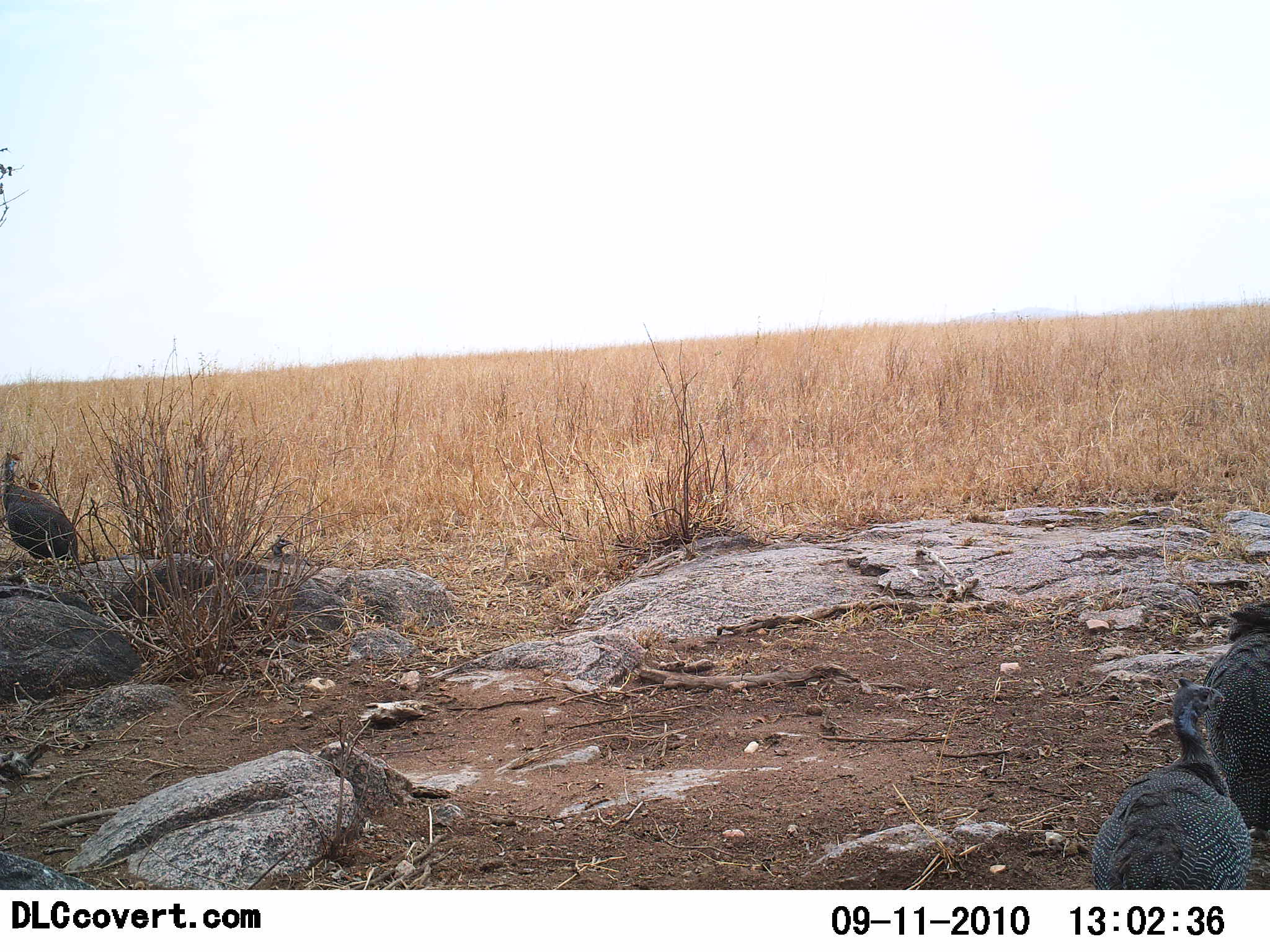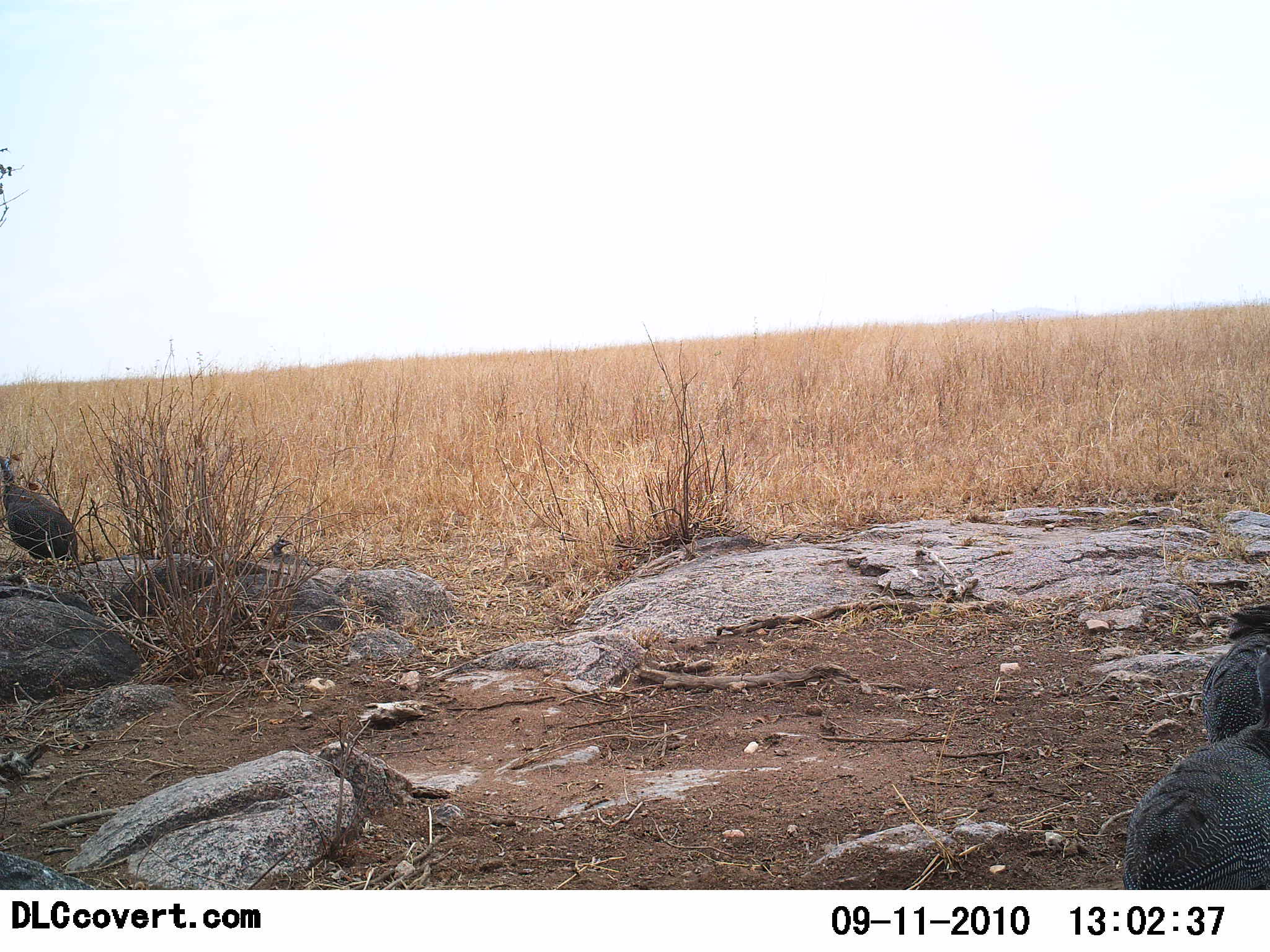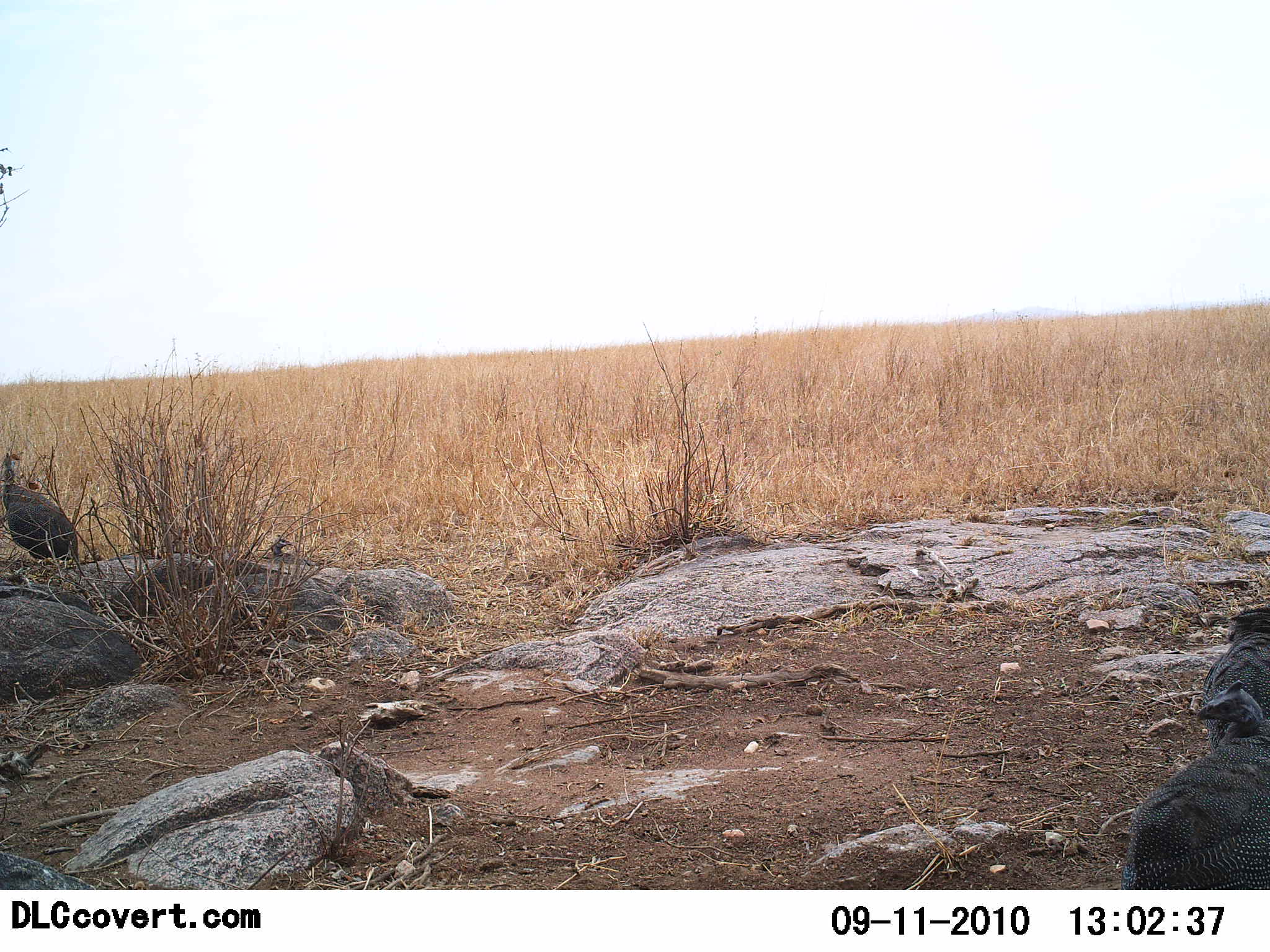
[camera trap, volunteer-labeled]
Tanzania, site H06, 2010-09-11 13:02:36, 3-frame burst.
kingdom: Animalia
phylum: Chordata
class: Aves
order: Galliformes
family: Numididae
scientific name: Numididae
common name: guinea fowl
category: guineafowl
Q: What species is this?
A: Guineafowl (guinea fowl) (Numididae).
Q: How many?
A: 3.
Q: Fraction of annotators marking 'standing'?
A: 75%.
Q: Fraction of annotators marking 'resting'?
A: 0%.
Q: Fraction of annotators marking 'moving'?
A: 10%.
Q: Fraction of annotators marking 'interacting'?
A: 0%.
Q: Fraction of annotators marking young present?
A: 0%.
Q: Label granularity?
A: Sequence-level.